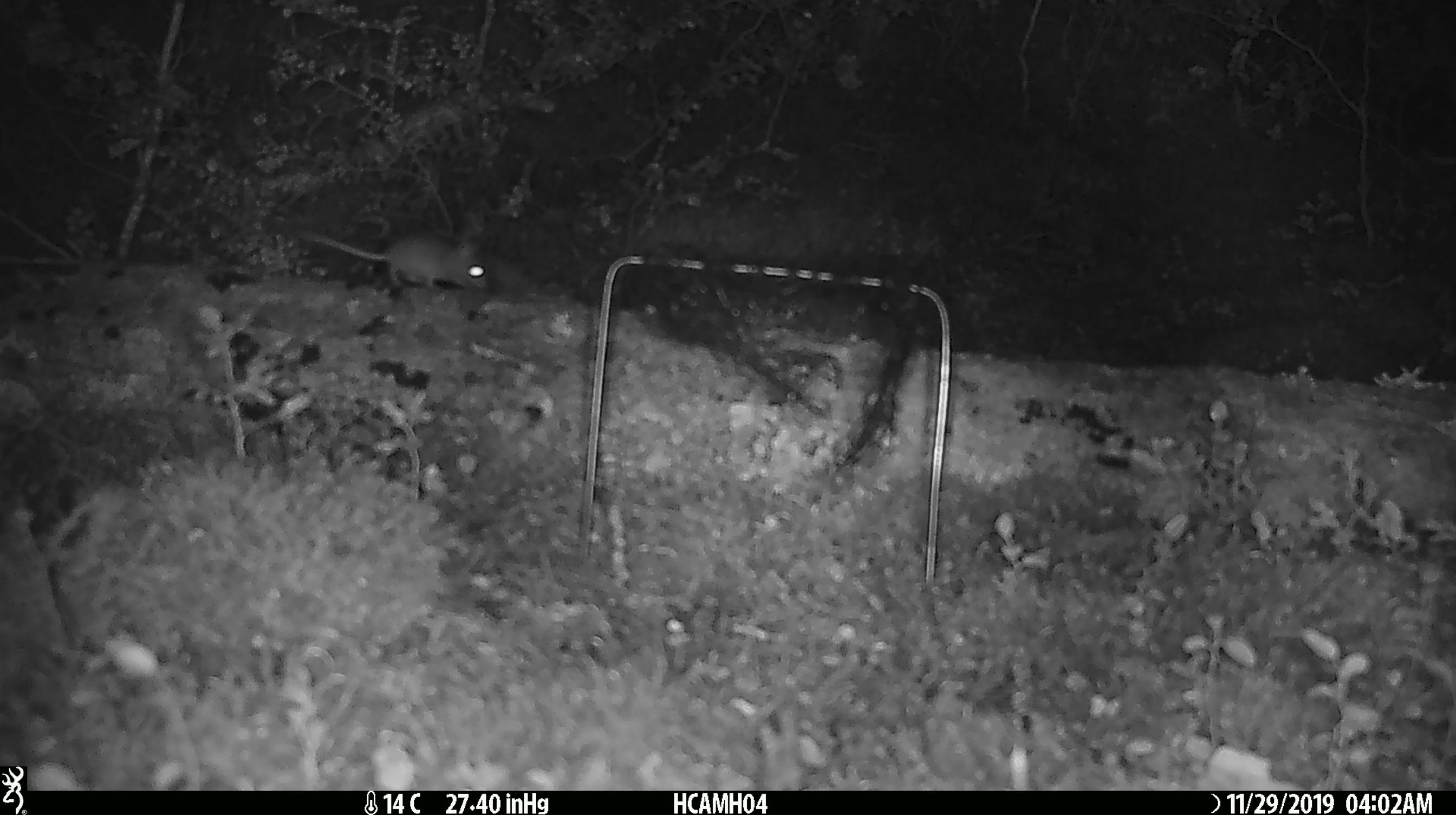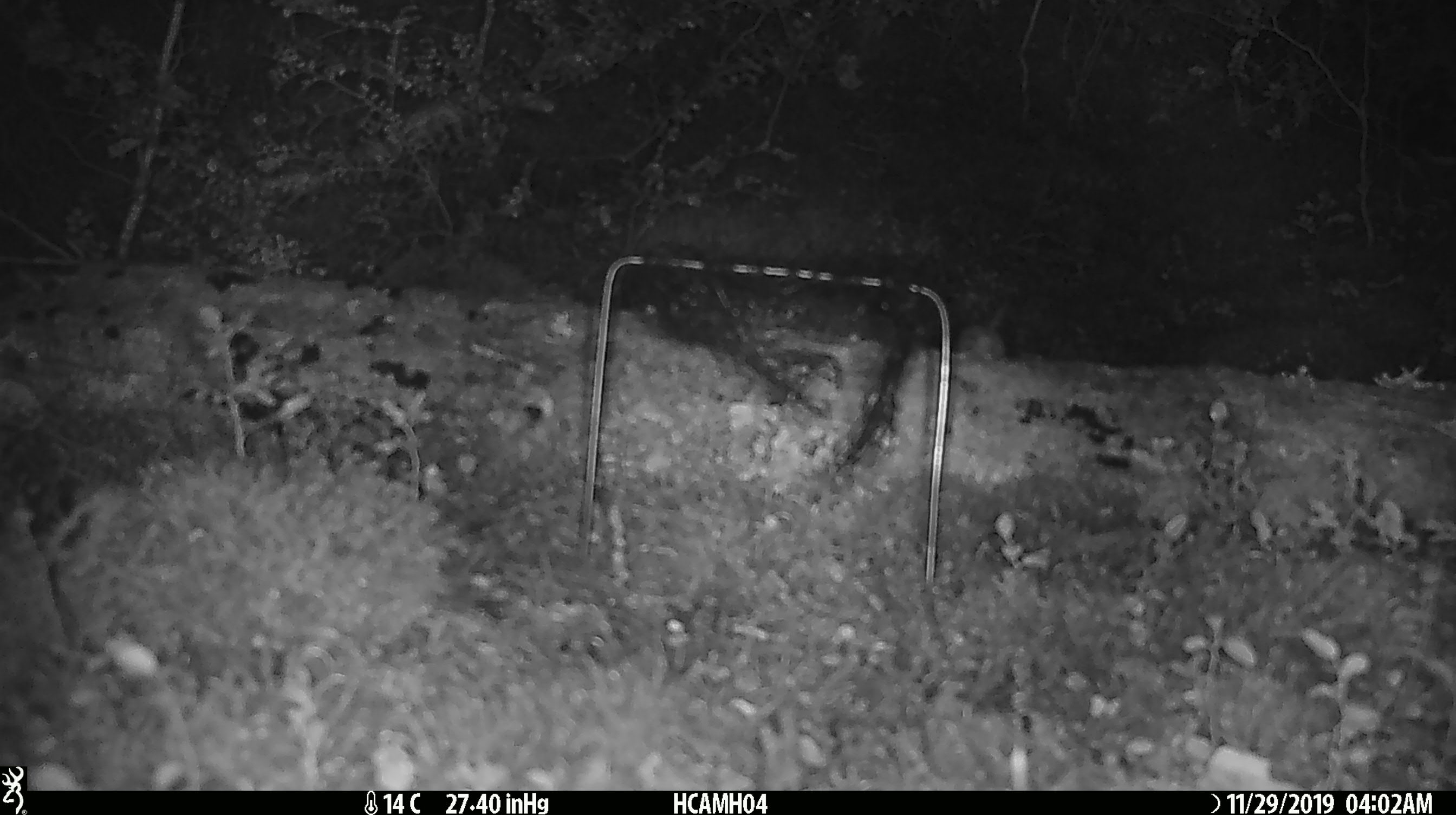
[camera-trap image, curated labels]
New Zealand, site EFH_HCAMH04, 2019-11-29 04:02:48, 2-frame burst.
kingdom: Animalia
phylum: Chordata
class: Mammalia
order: Rodentia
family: Muridae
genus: Mus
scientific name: Mus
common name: mouse